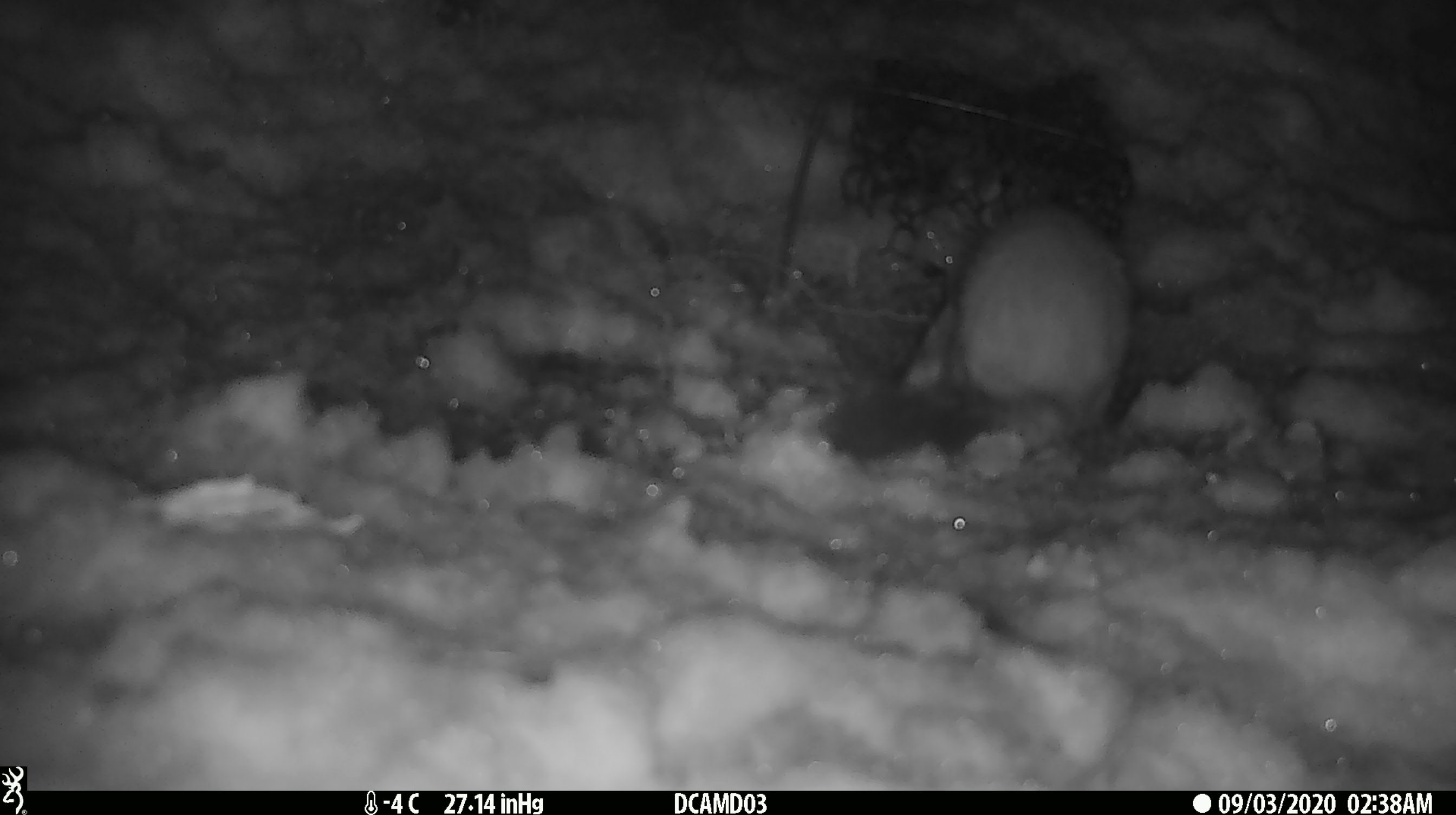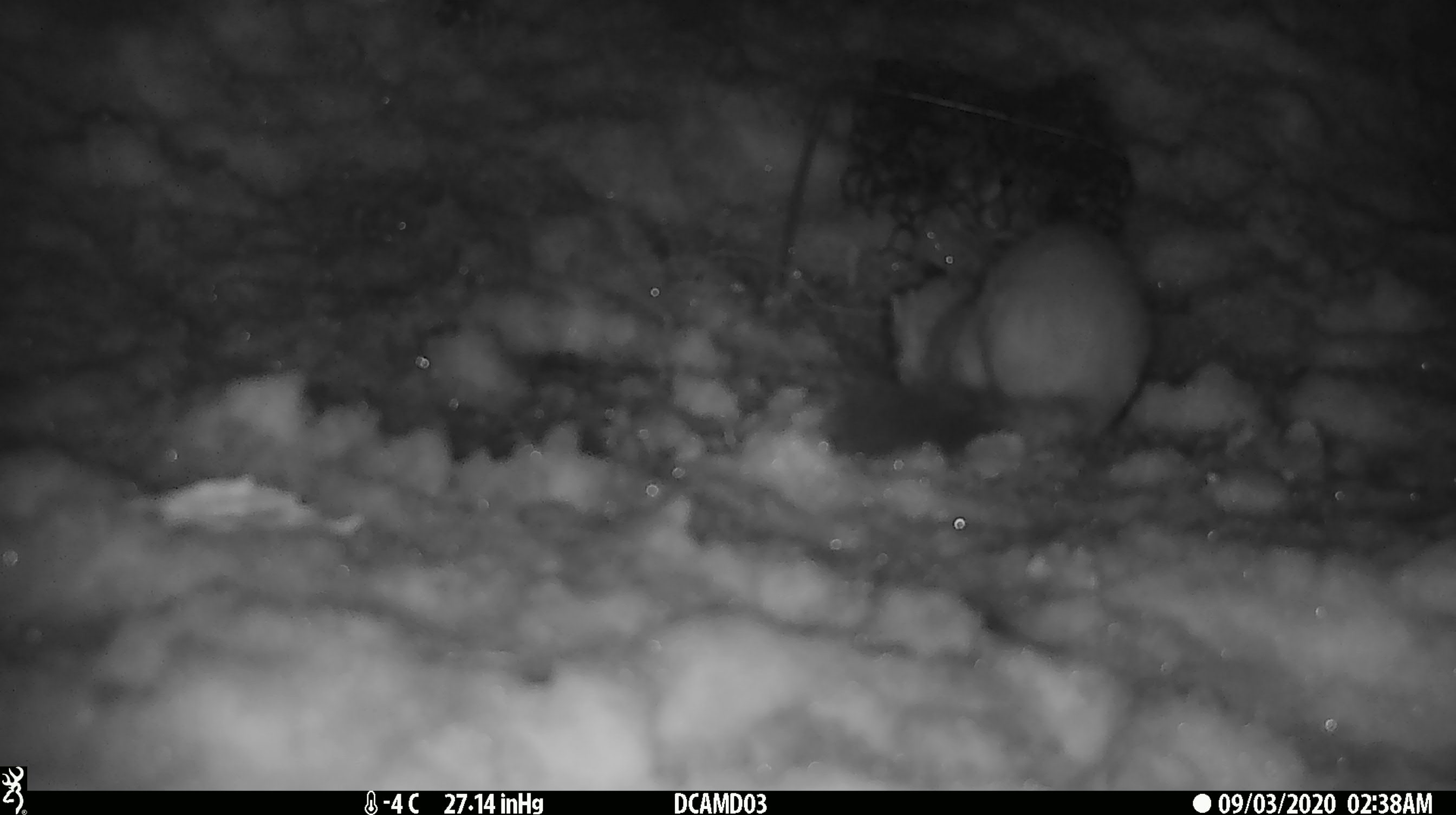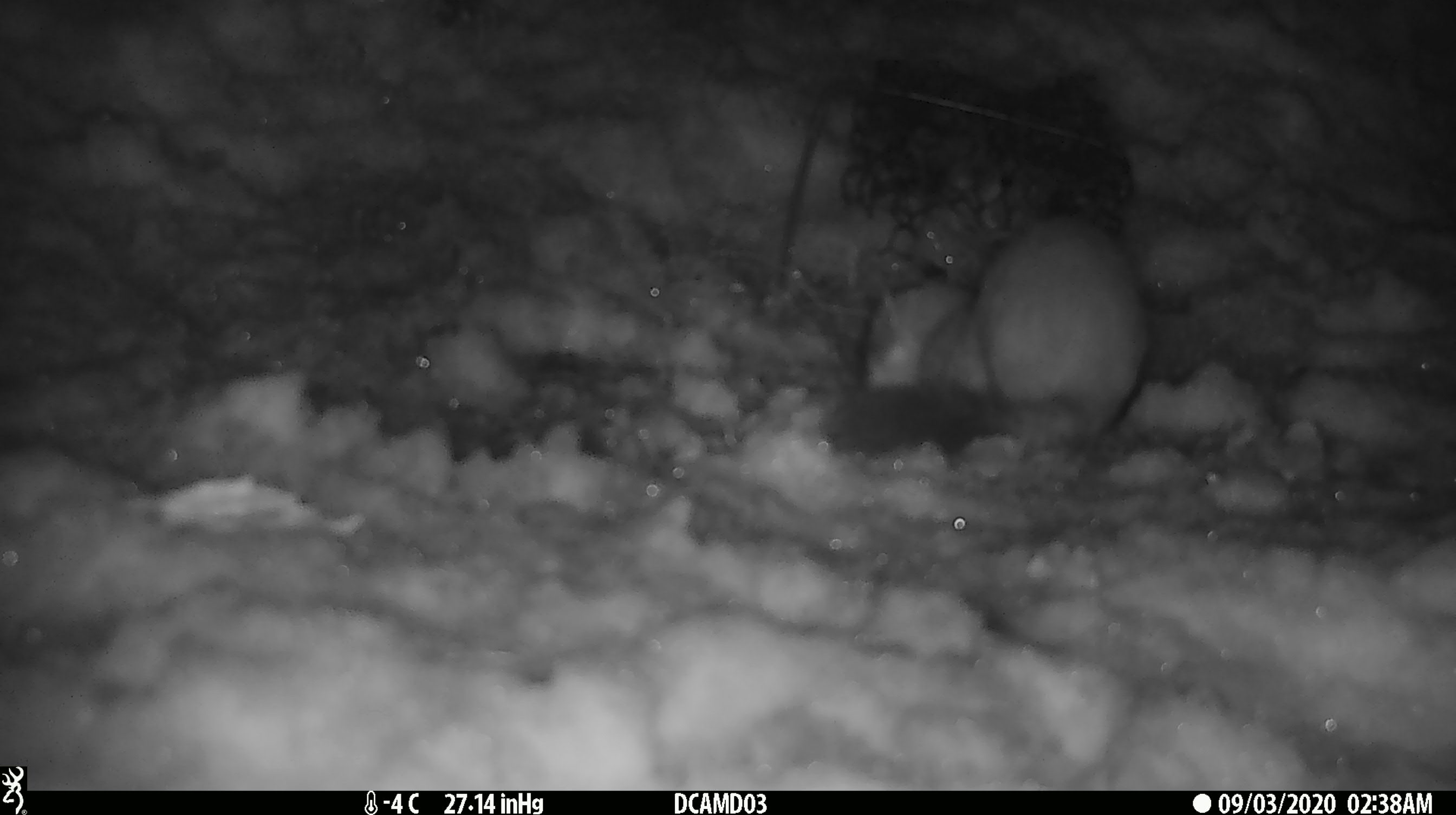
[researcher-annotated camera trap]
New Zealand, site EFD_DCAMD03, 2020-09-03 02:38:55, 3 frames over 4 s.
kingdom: Animalia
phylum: Chordata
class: Mammalia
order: Carnivora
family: Mustelidae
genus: Mustela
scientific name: Mustela erminea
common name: stoat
Stoat (Mustela erminea).